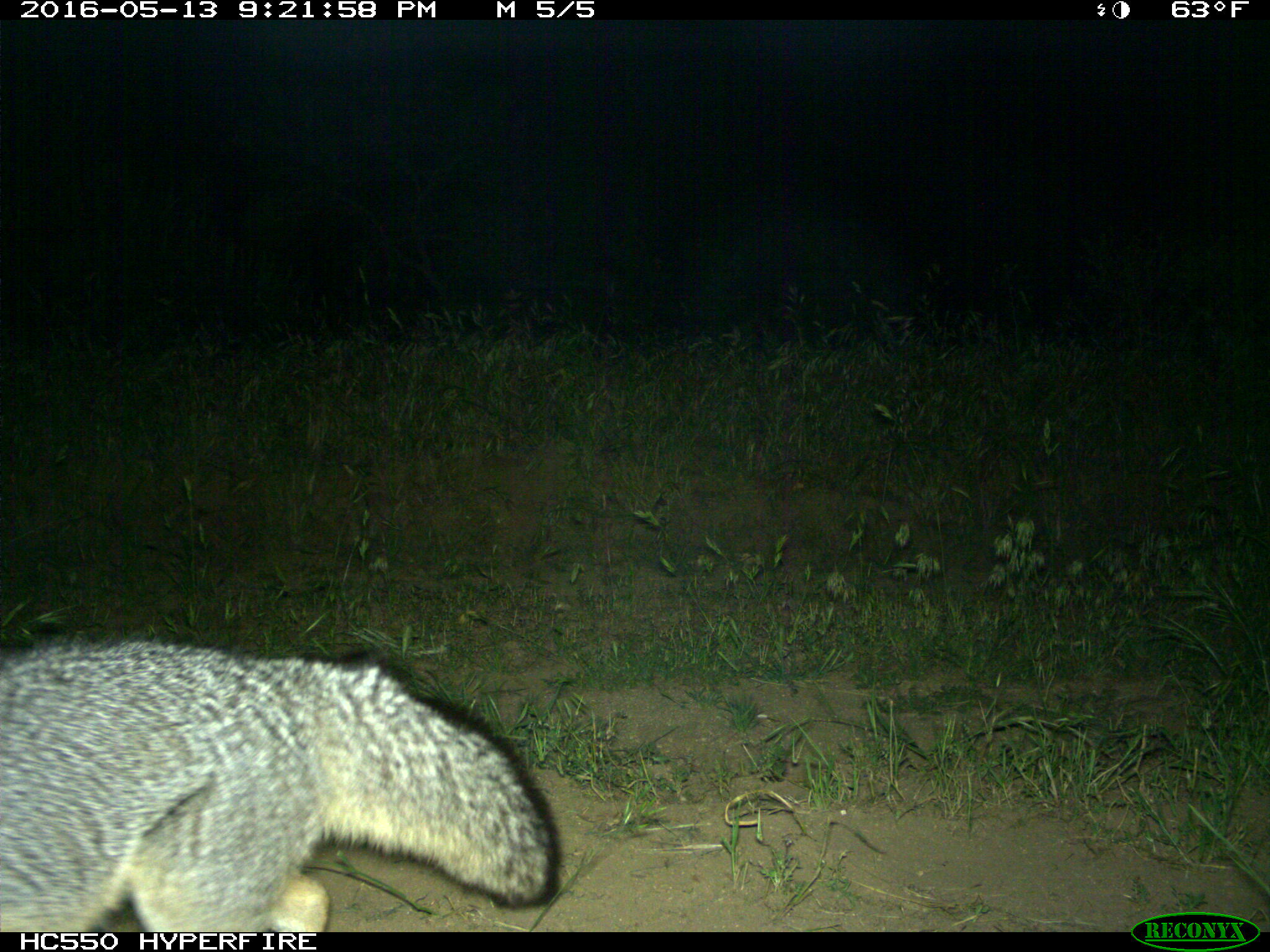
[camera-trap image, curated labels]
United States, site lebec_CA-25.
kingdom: Animalia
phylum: Chordata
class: Mammalia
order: Carnivora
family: Canidae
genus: Urocyon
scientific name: Urocyon cinereoargenteus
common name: gray fox